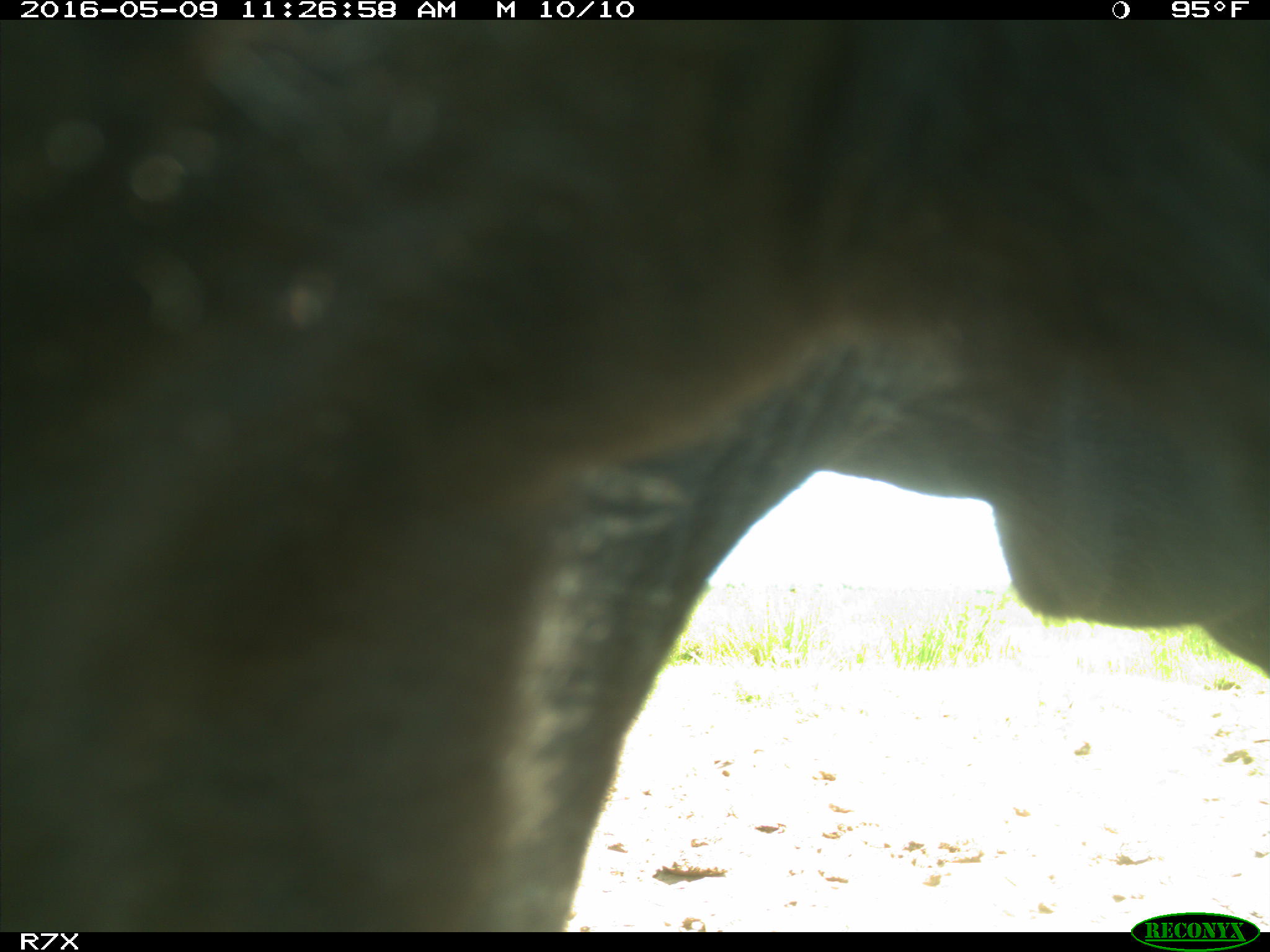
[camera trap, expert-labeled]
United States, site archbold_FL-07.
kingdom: Animalia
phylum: Chordata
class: Mammalia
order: Artiodactyla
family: Bovidae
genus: Bos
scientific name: Bos taurus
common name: domestic cow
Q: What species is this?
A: Bos taurus (domestic cow).